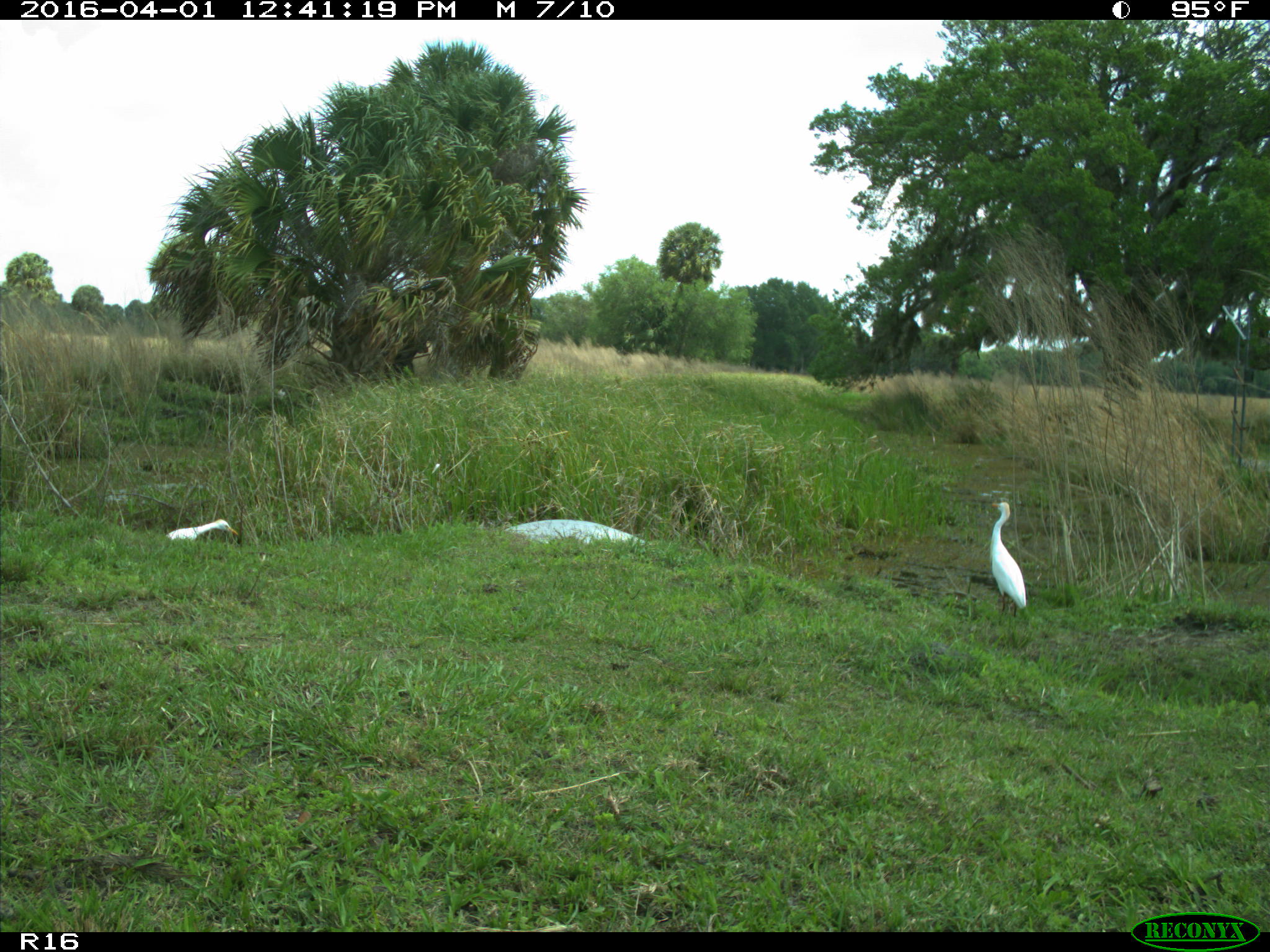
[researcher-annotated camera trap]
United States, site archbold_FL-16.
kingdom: Animalia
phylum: Chordata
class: Aves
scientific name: Aves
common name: birds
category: unidentified bird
Unidentified bird (birds) (Aves).